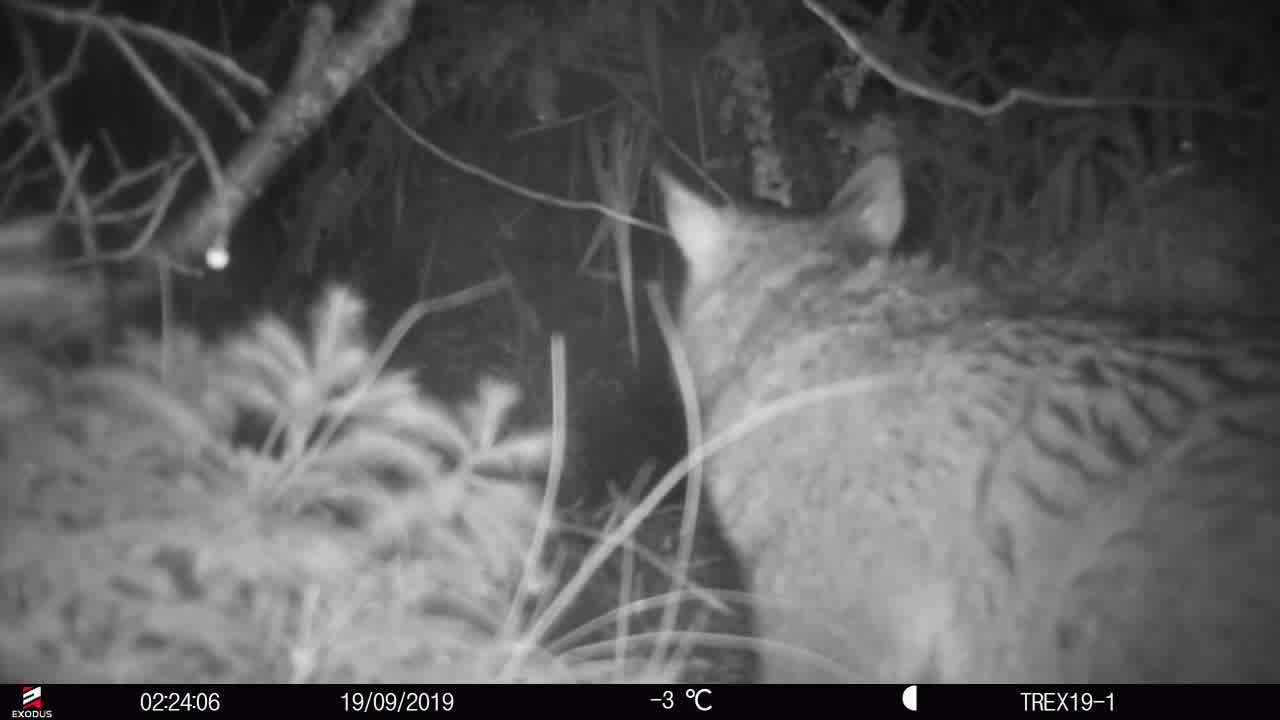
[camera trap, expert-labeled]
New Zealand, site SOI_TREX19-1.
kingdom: Animalia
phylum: Chordata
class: Mammalia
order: Diprotodontia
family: Phalangeridae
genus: Trichosurus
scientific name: Trichosurus vulpecula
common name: common brushtail possum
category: possum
Possum (common brushtail possum) (Trichosurus vulpecula).